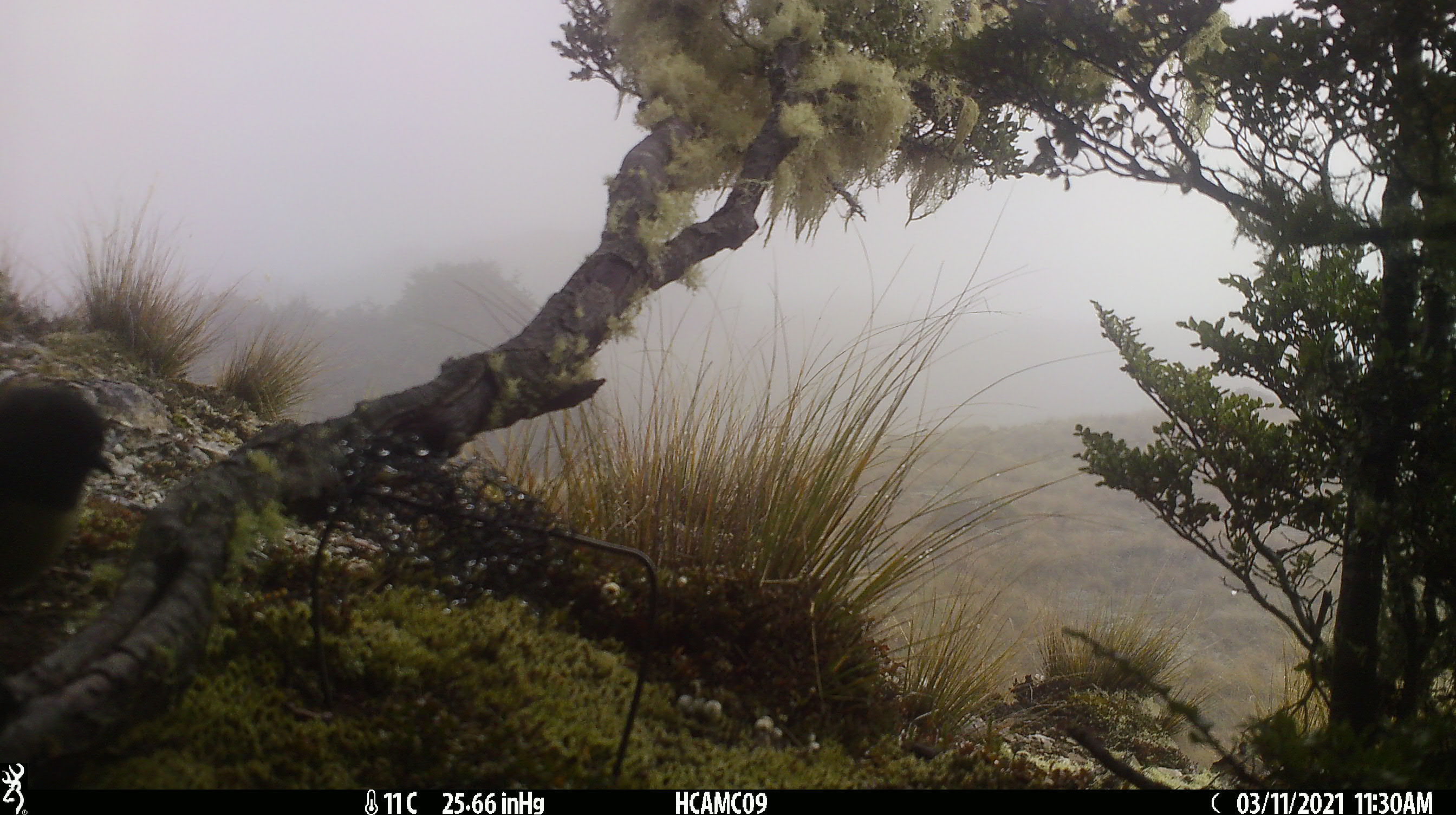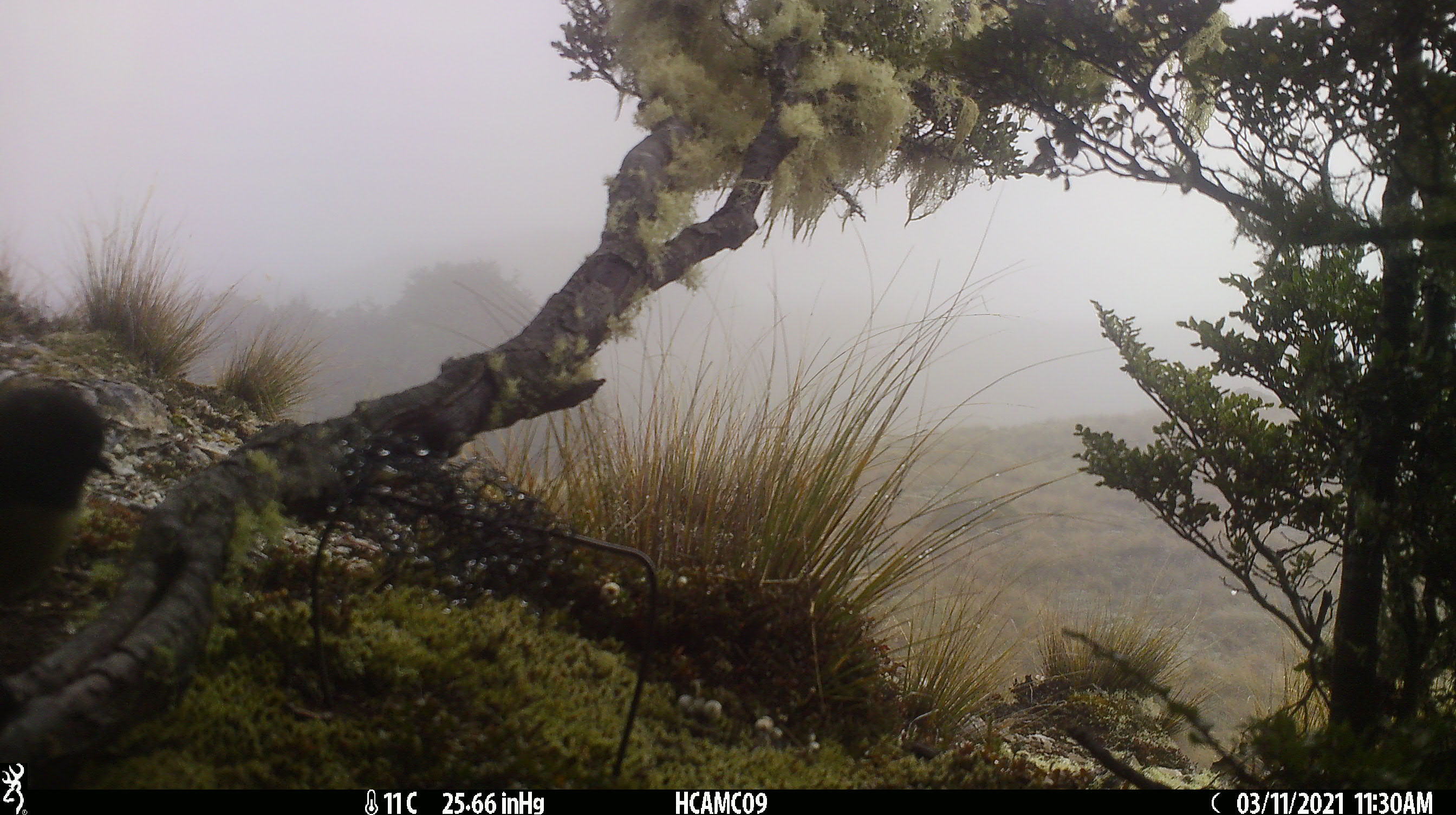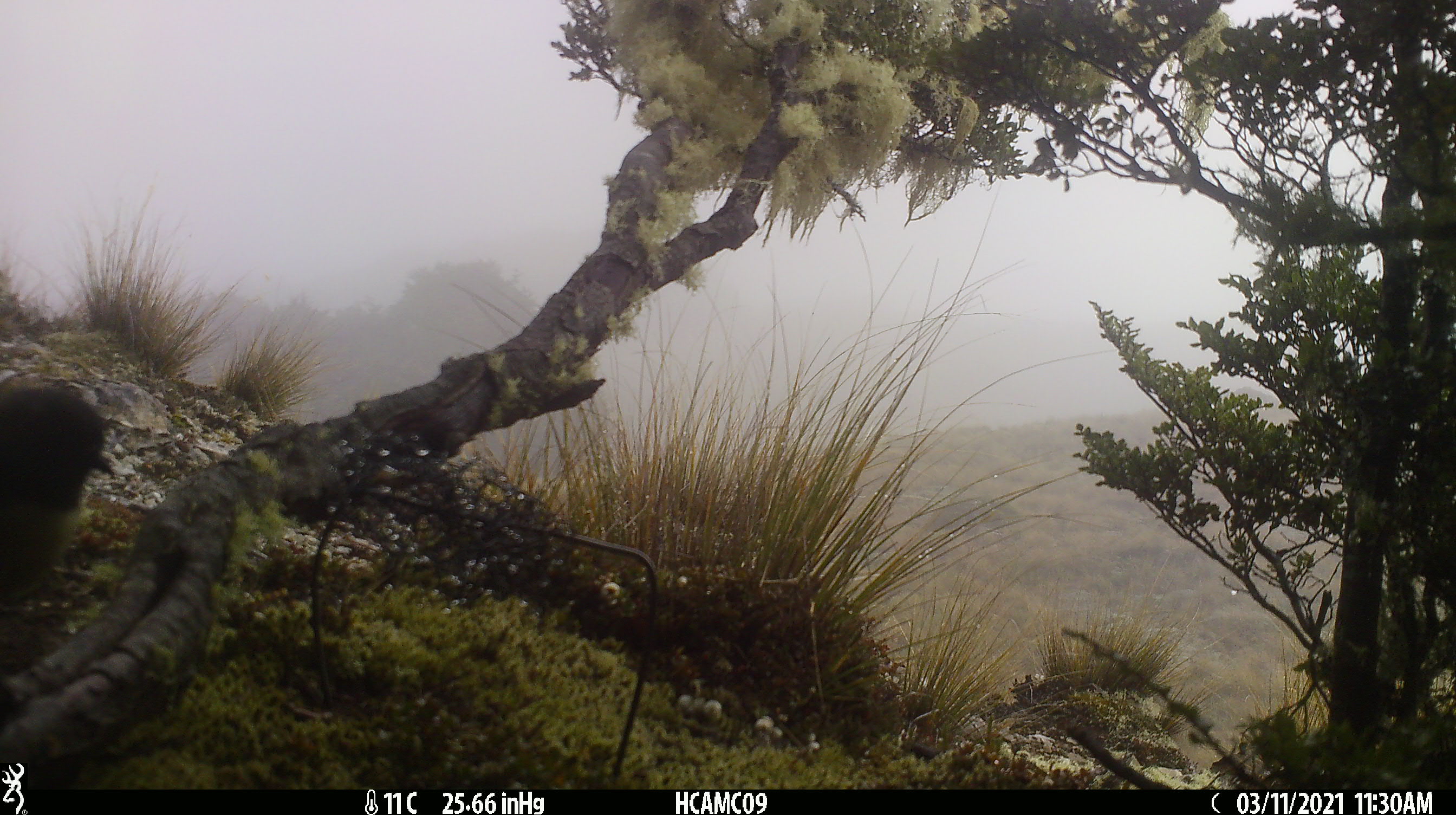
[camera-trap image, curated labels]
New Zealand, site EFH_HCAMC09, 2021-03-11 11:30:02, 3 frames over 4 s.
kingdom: Animalia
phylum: Chordata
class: Aves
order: Passeriformes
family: Petroicidae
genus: Petroica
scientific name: Petroica macrocephala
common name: tomtit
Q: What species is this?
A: Tomtit (Petroica macrocephala).